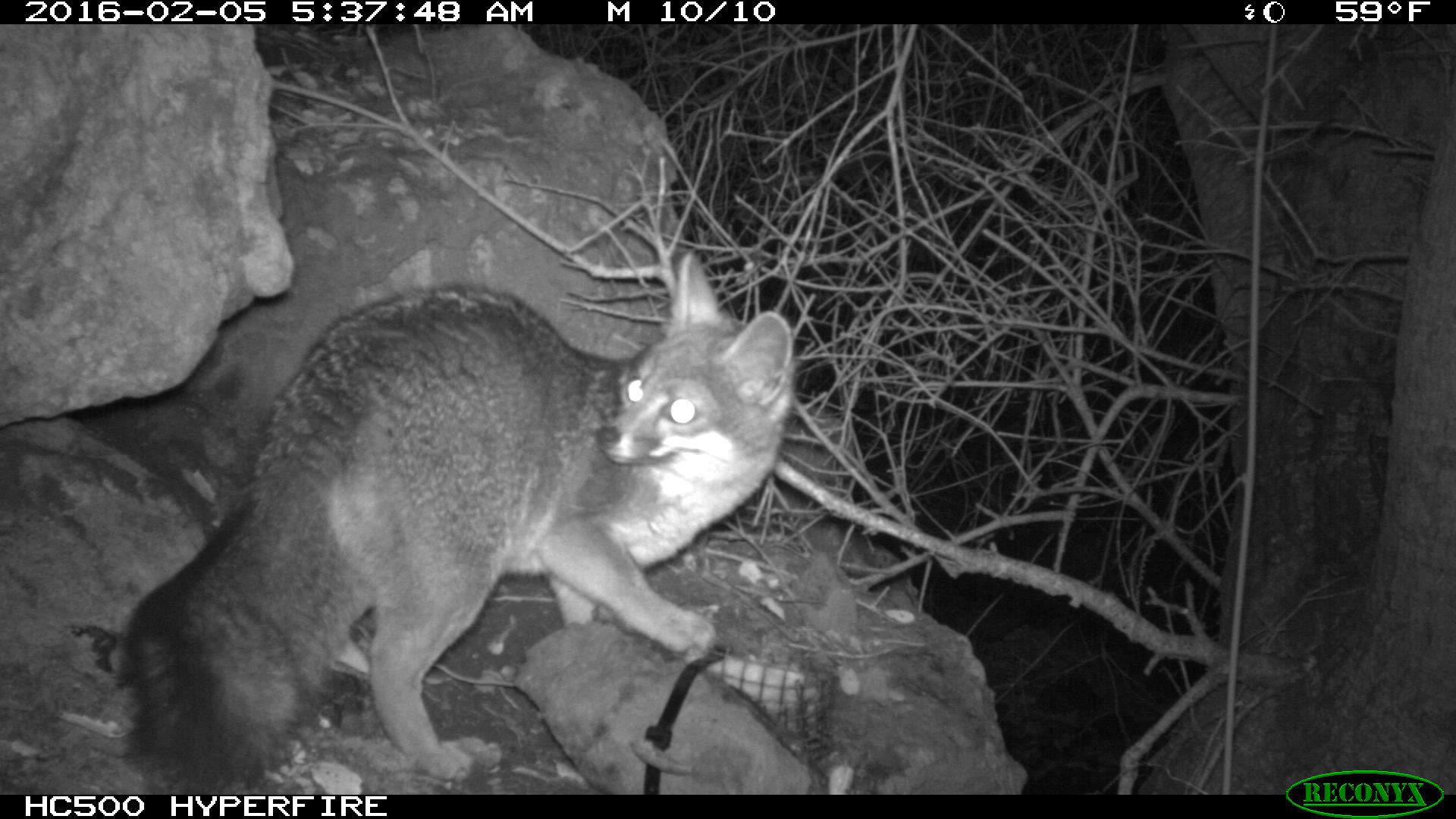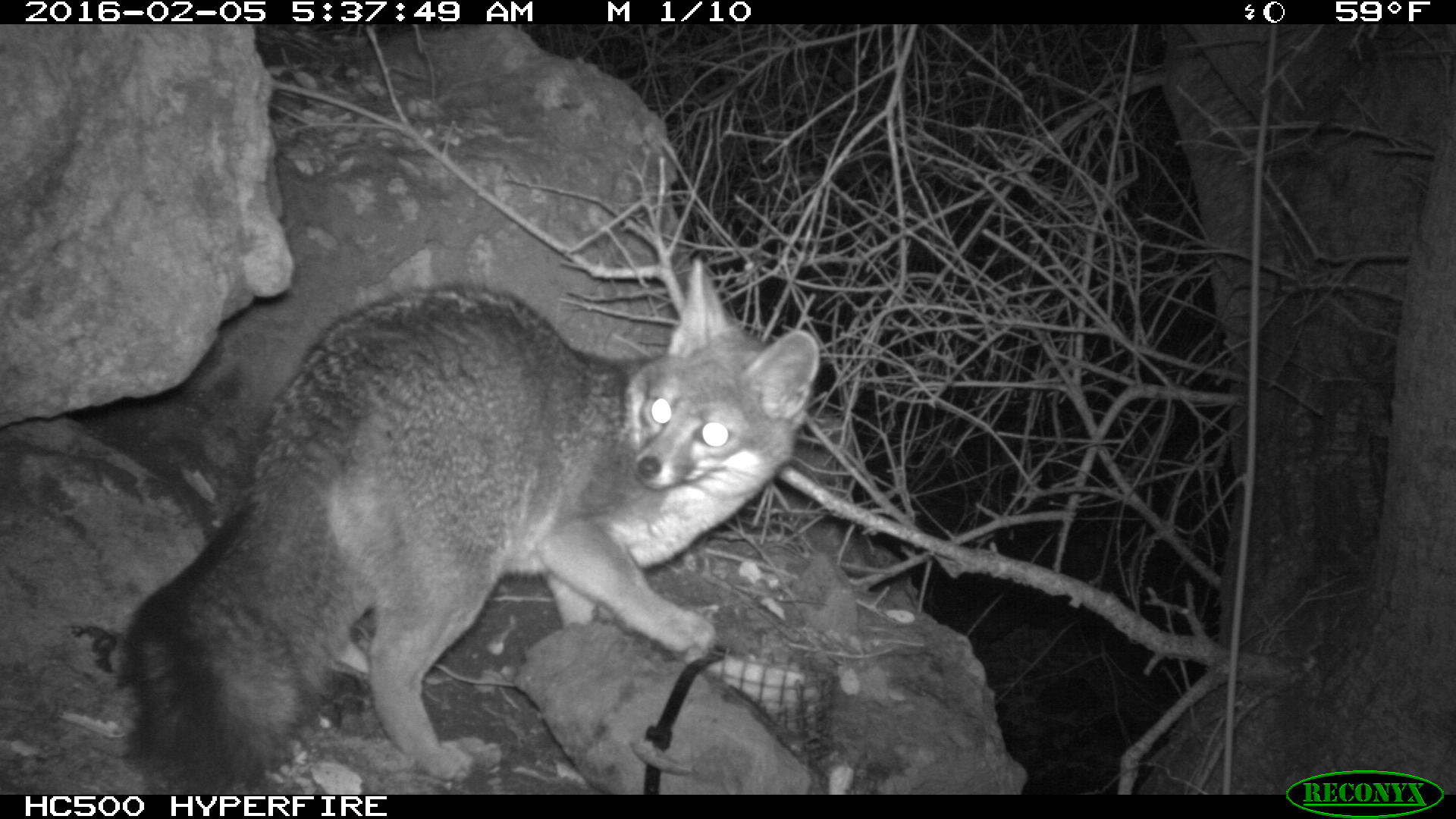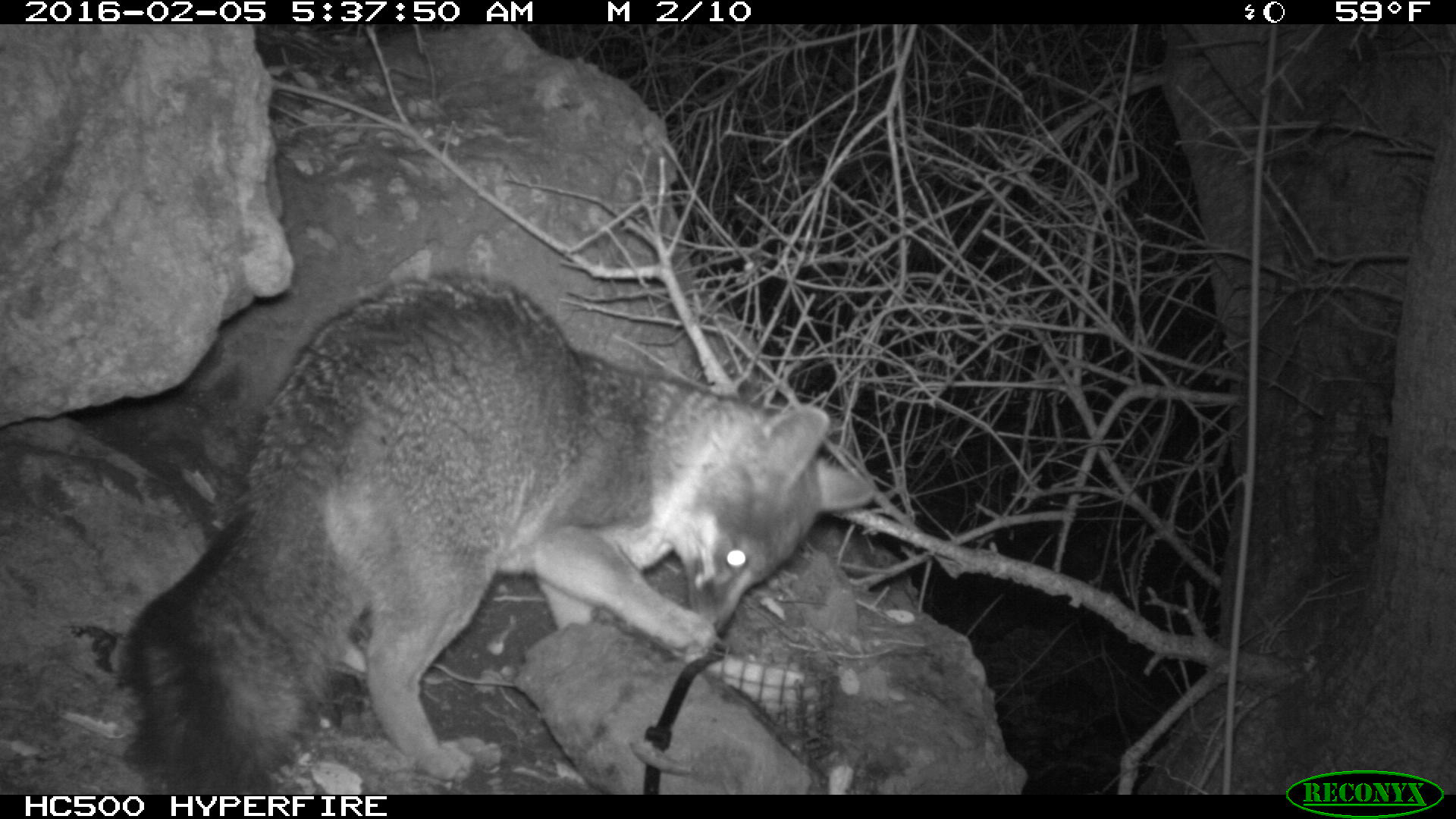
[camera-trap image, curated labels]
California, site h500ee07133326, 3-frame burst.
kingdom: Animalia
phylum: Chordata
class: Mammalia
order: Carnivora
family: Canidae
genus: Urocyon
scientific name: Urocyon littoralis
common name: island fox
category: fox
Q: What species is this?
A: Fox (island fox) (Urocyon littoralis).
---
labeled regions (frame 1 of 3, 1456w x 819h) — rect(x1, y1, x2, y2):
fox: rect(118, 248, 798, 788)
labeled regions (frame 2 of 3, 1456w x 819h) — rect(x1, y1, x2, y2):
fox: rect(118, 259, 818, 794)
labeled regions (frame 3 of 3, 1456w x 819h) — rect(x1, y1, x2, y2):
fox: rect(118, 271, 877, 795)